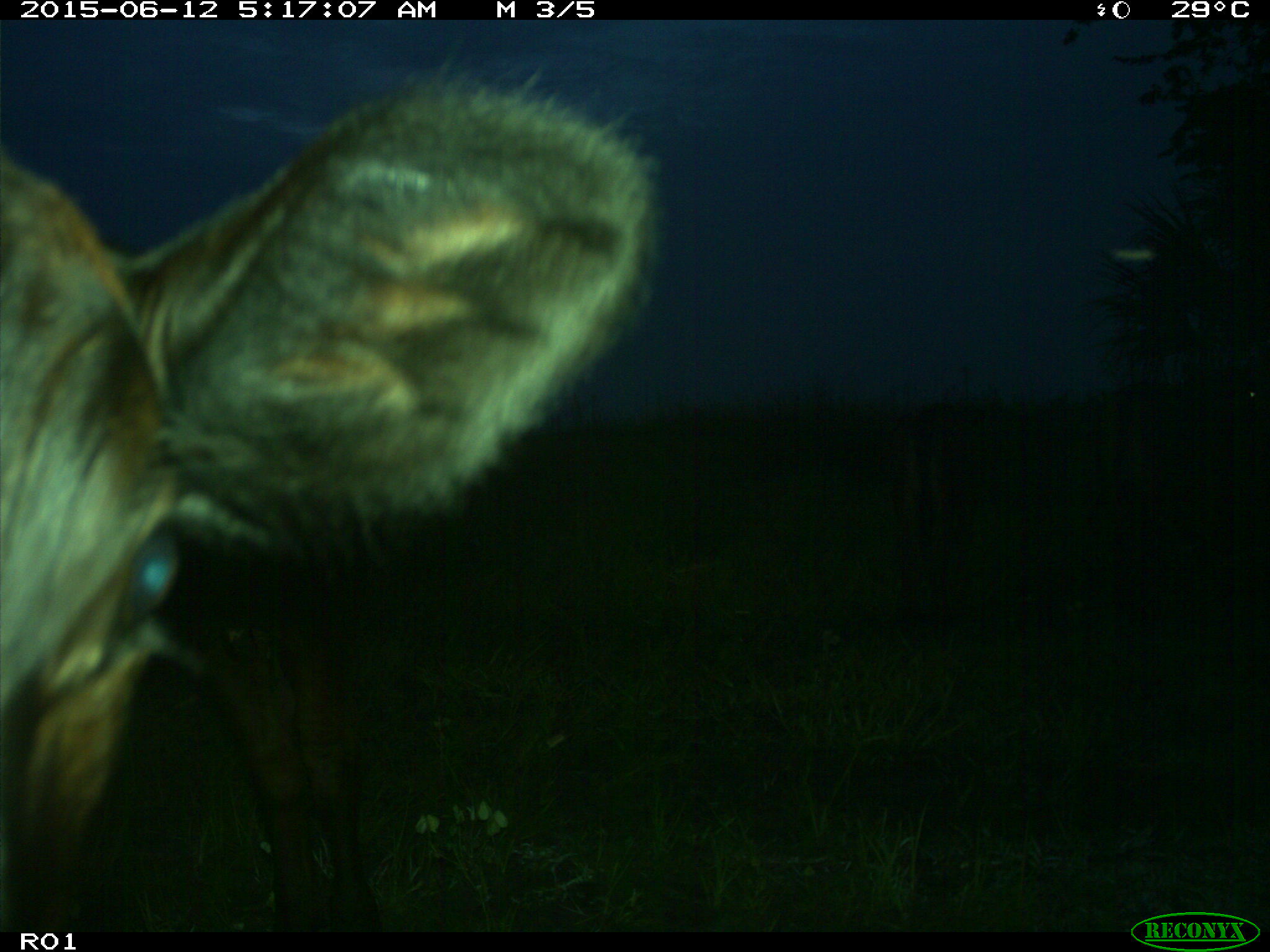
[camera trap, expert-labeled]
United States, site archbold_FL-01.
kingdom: Animalia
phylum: Chordata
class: Mammalia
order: Artiodactyla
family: Bovidae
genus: Bos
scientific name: Bos taurus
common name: domestic cow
Bos taurus (domestic cow).